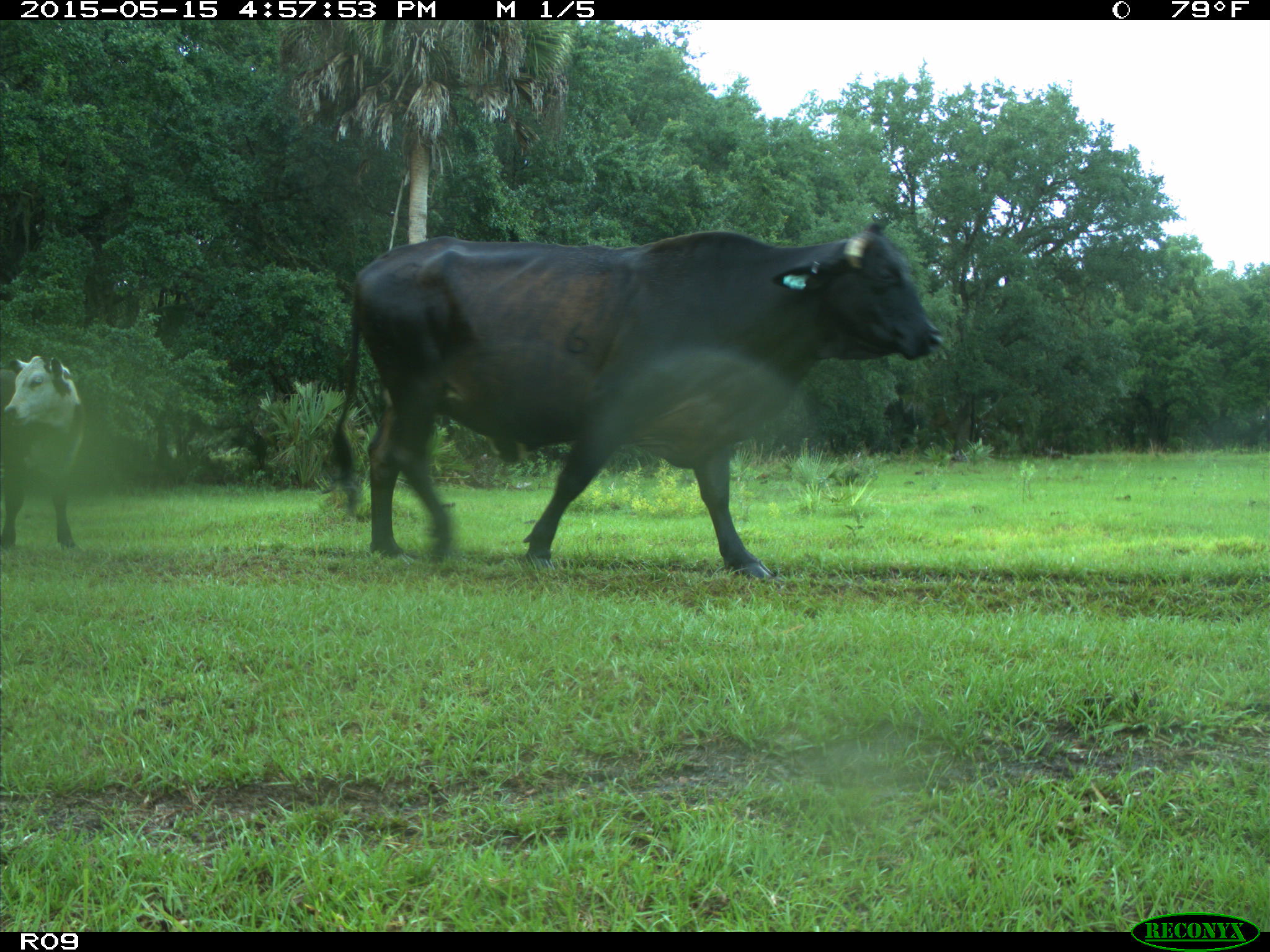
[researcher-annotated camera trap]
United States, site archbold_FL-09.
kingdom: Animalia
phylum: Chordata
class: Mammalia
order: Artiodactyla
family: Bovidae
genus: Bos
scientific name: Bos taurus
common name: domestic cow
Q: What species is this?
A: Bos taurus (domestic cow).